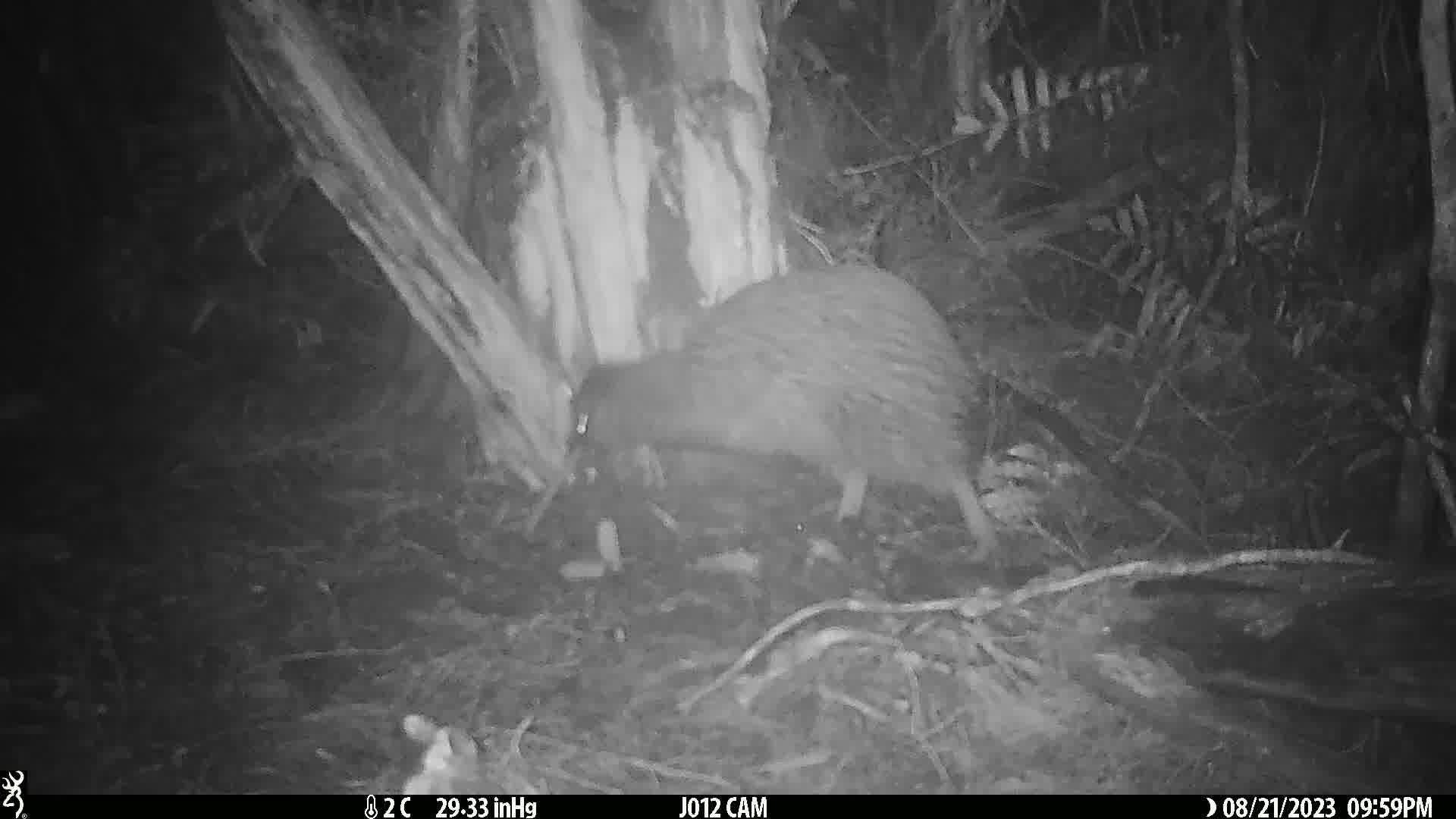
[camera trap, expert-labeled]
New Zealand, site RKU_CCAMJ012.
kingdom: Animalia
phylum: Chordata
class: Aves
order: Apterygiformes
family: Apterygidae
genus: Apteryx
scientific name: Apteryx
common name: kiwi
Kiwi (Apteryx).